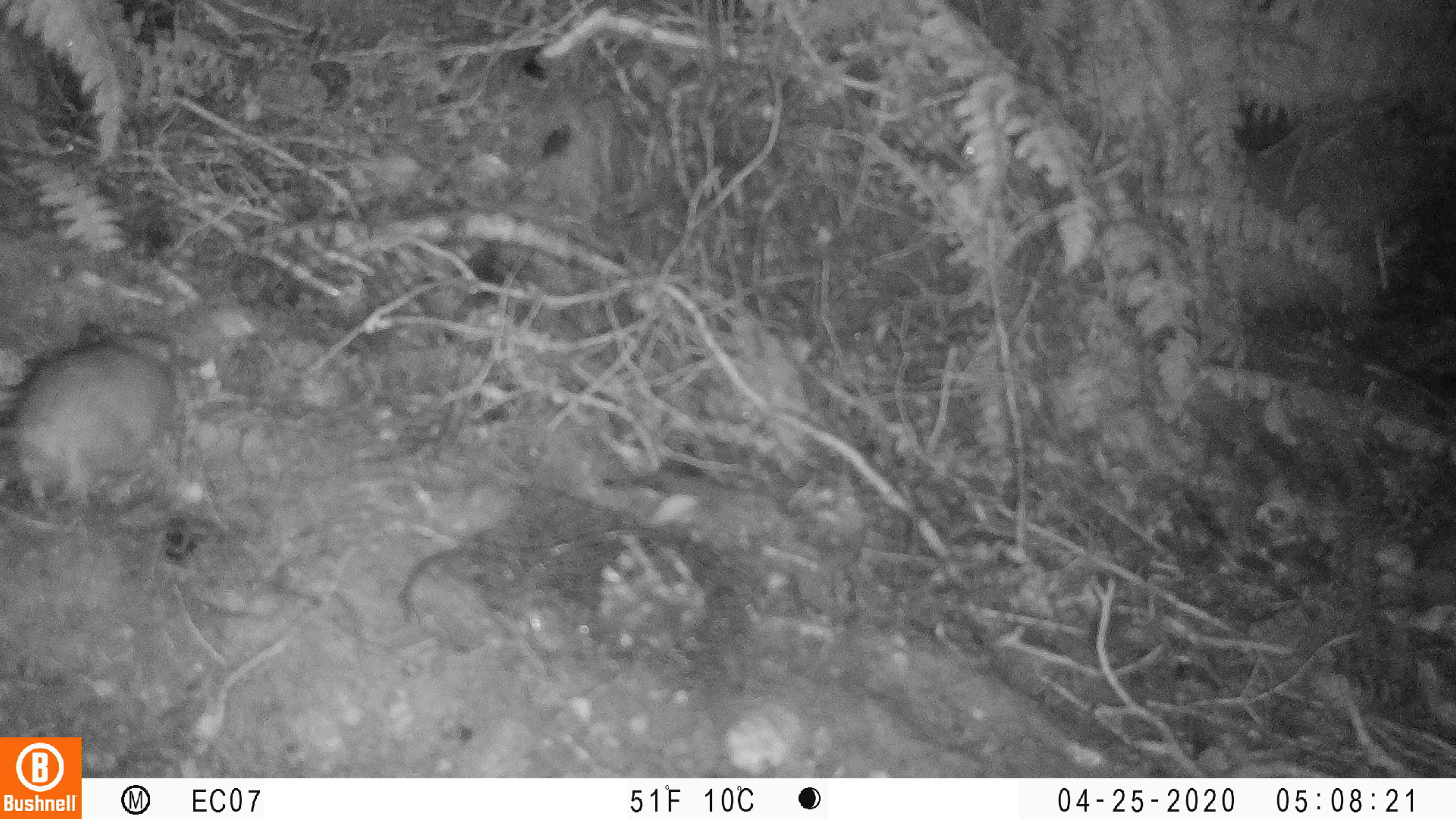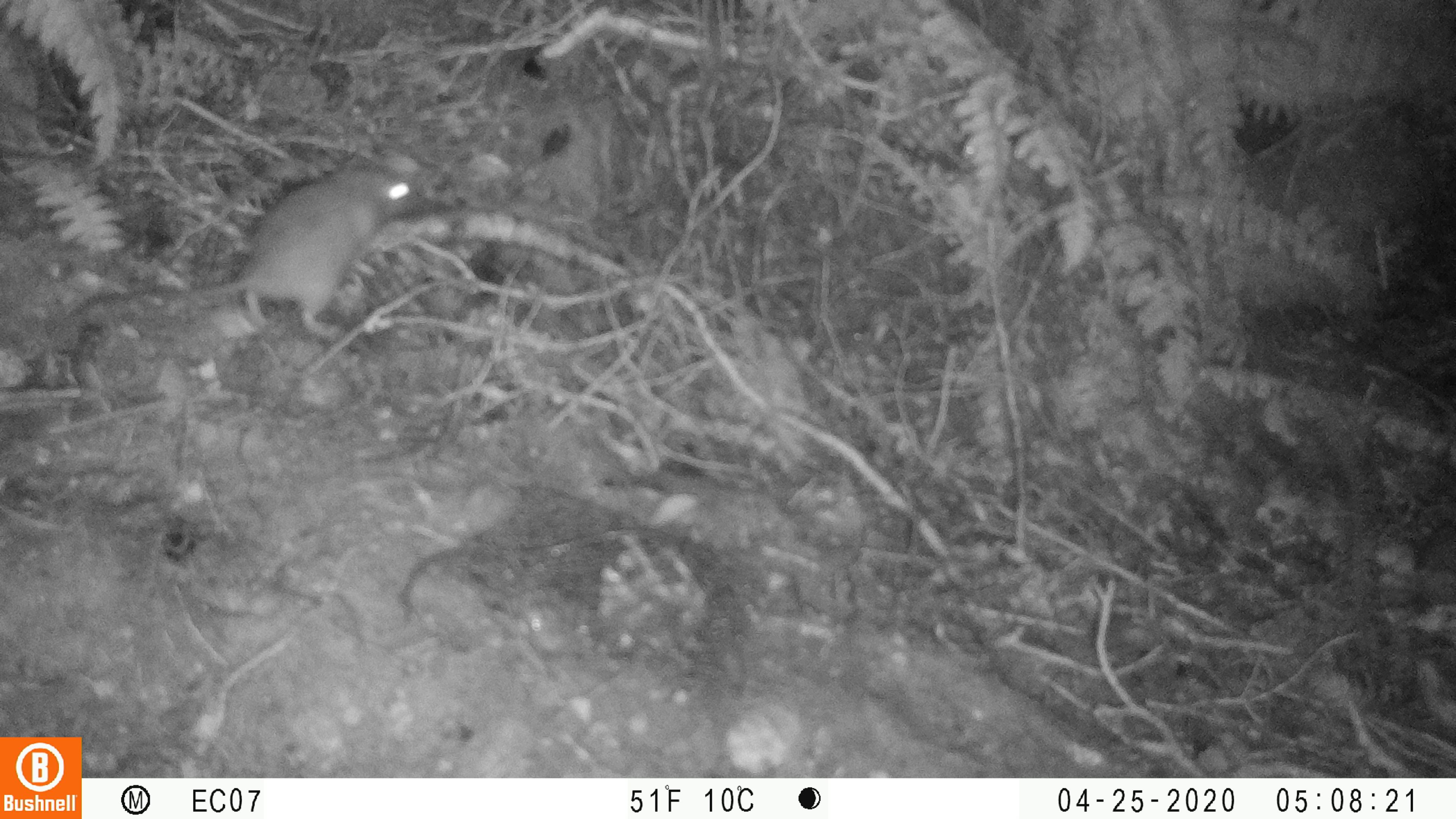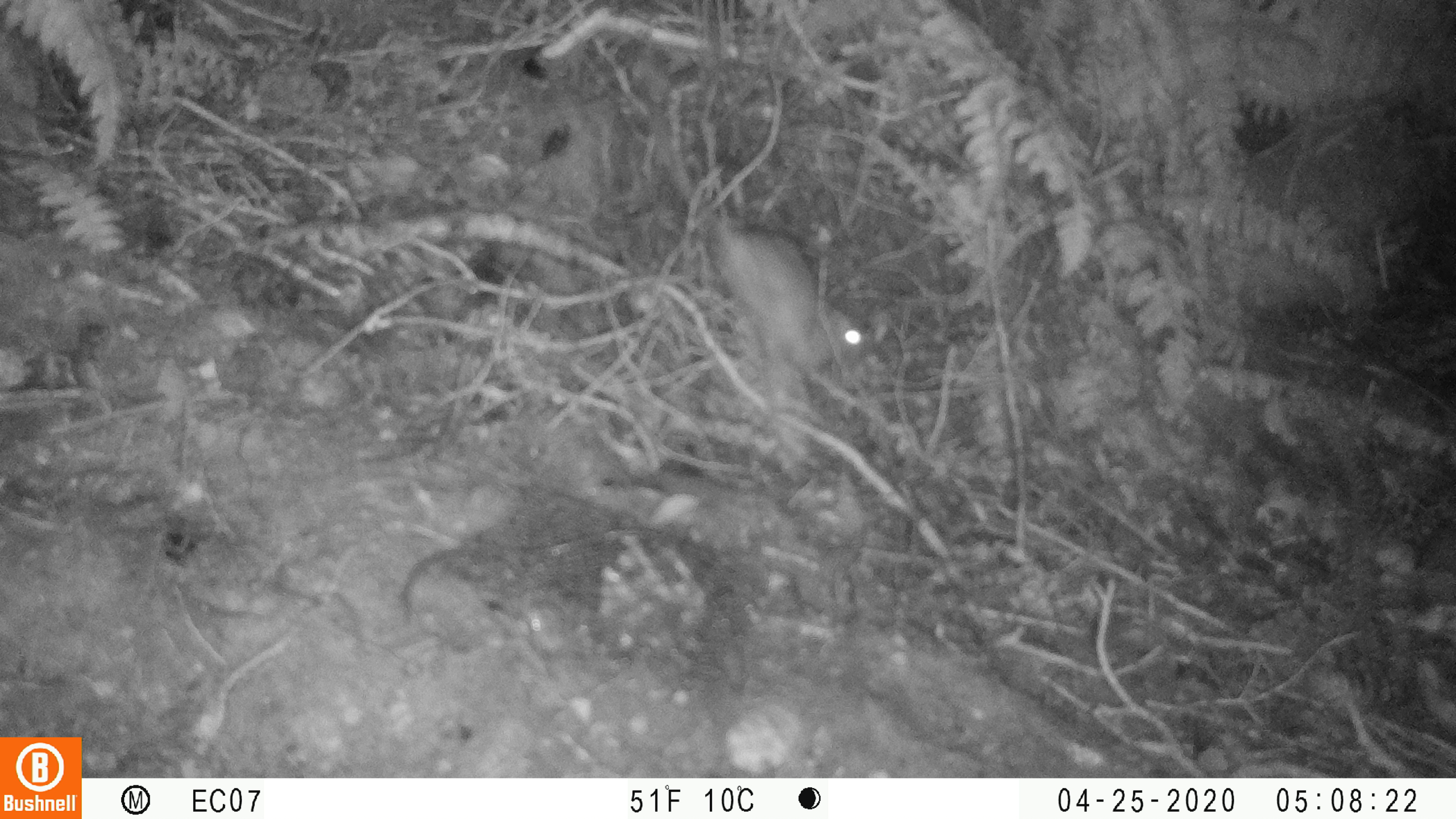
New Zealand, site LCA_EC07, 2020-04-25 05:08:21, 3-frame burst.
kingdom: Animalia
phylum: Chordata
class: Mammalia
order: Rodentia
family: Muridae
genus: Rattus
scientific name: Rattus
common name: rat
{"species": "rat (Rattus)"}